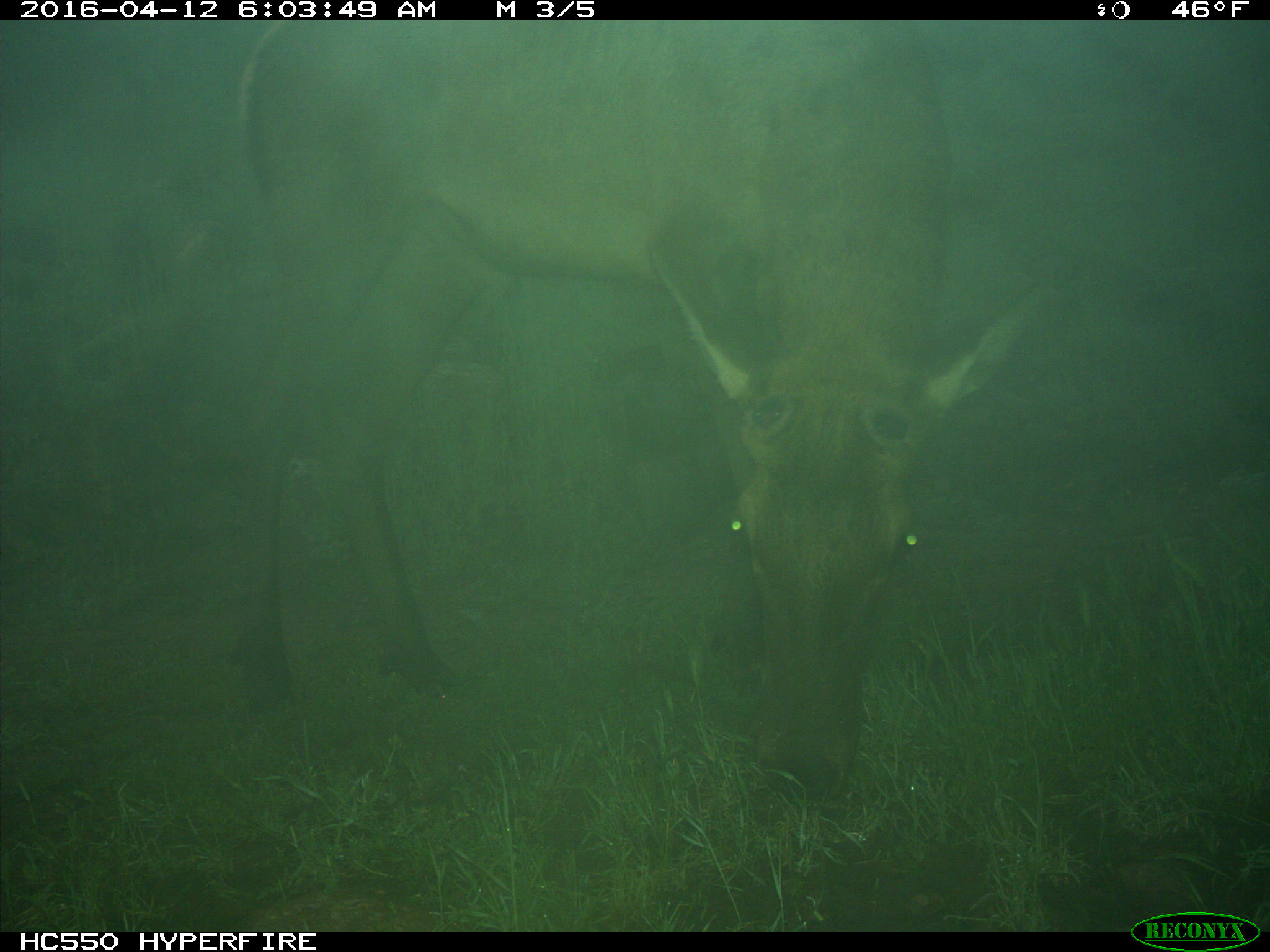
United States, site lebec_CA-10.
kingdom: Animalia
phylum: Chordata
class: Mammalia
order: Artiodactyla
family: Cervidae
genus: Cervus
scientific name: Cervus canadensis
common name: elk